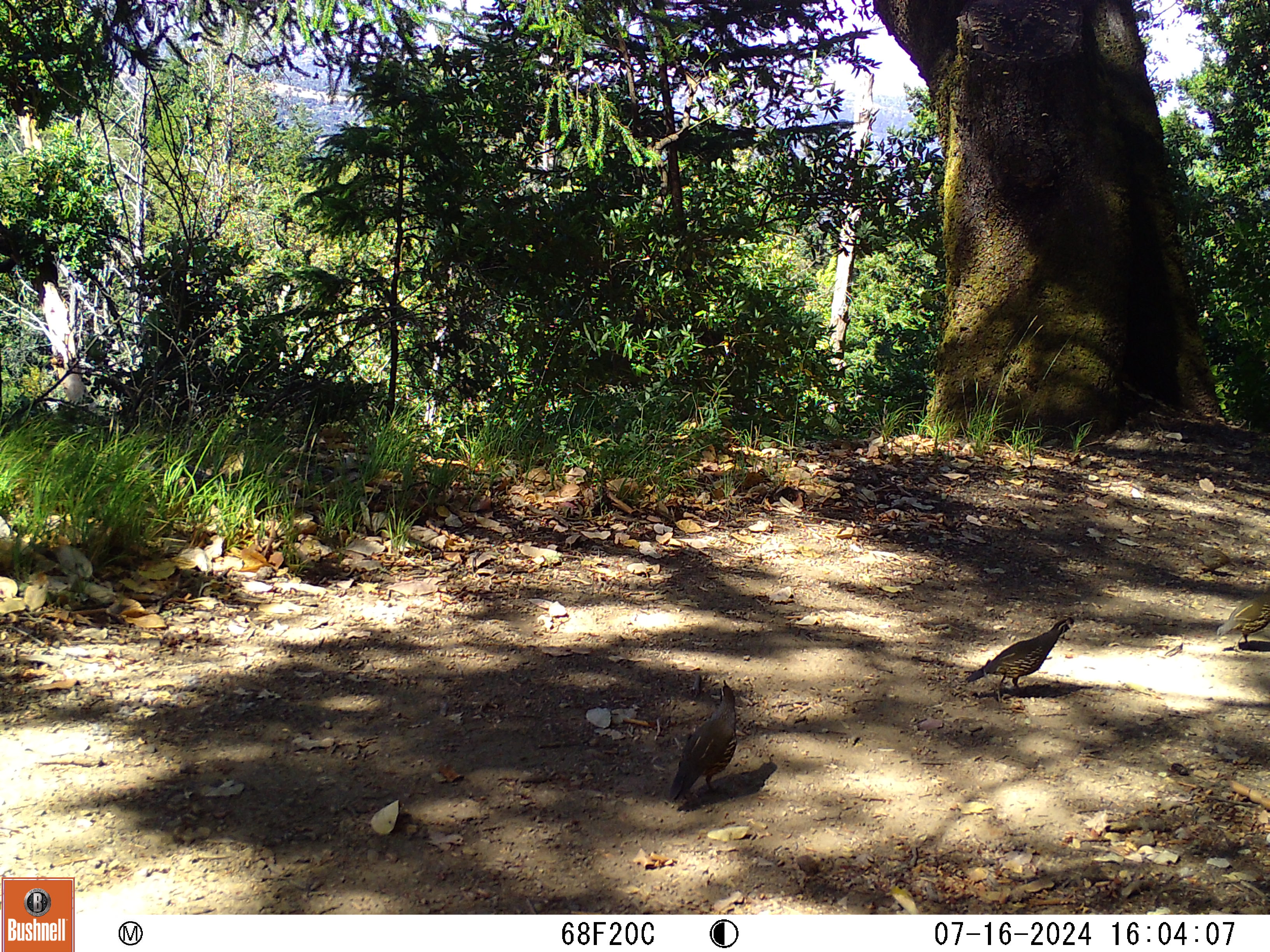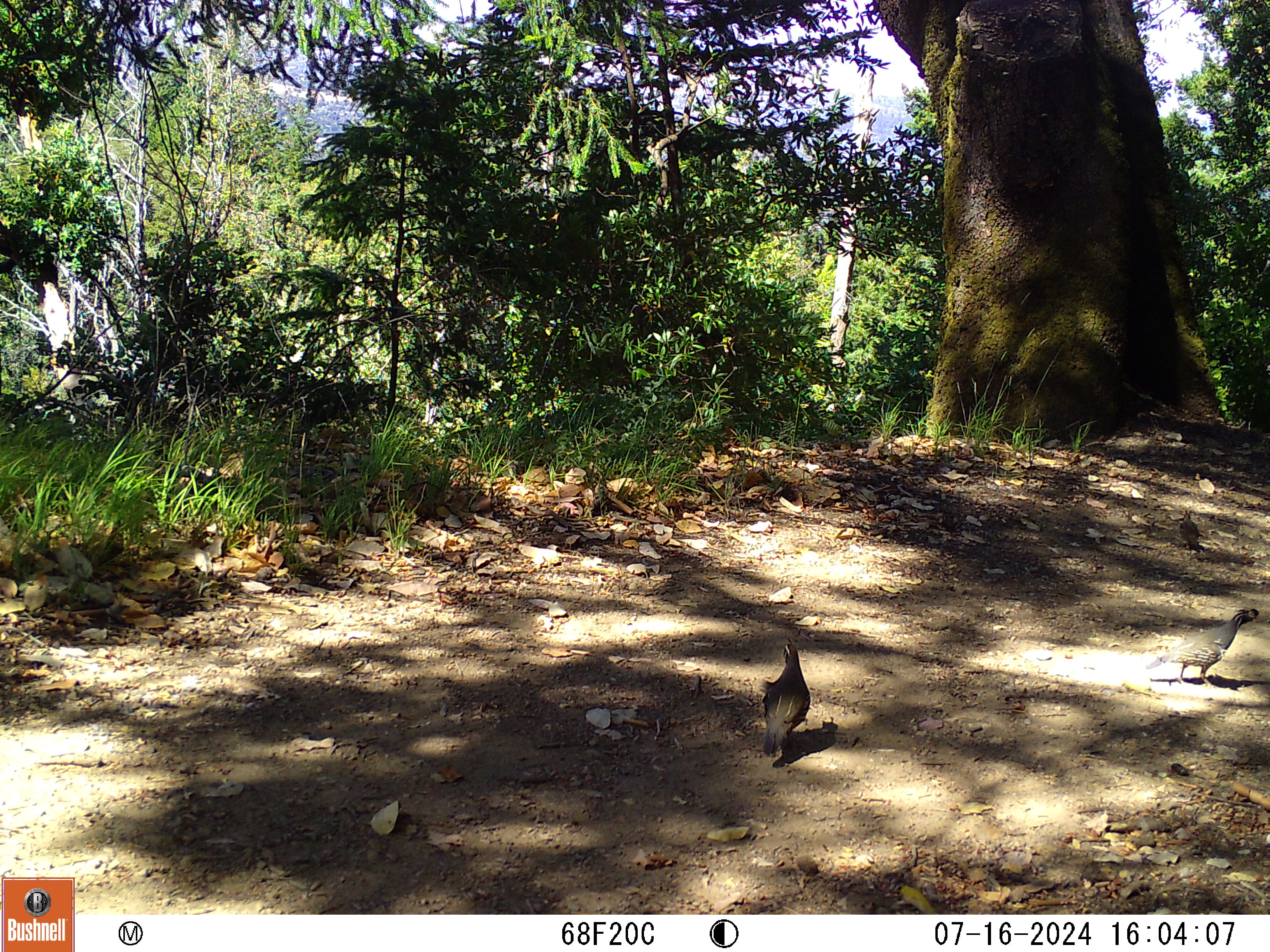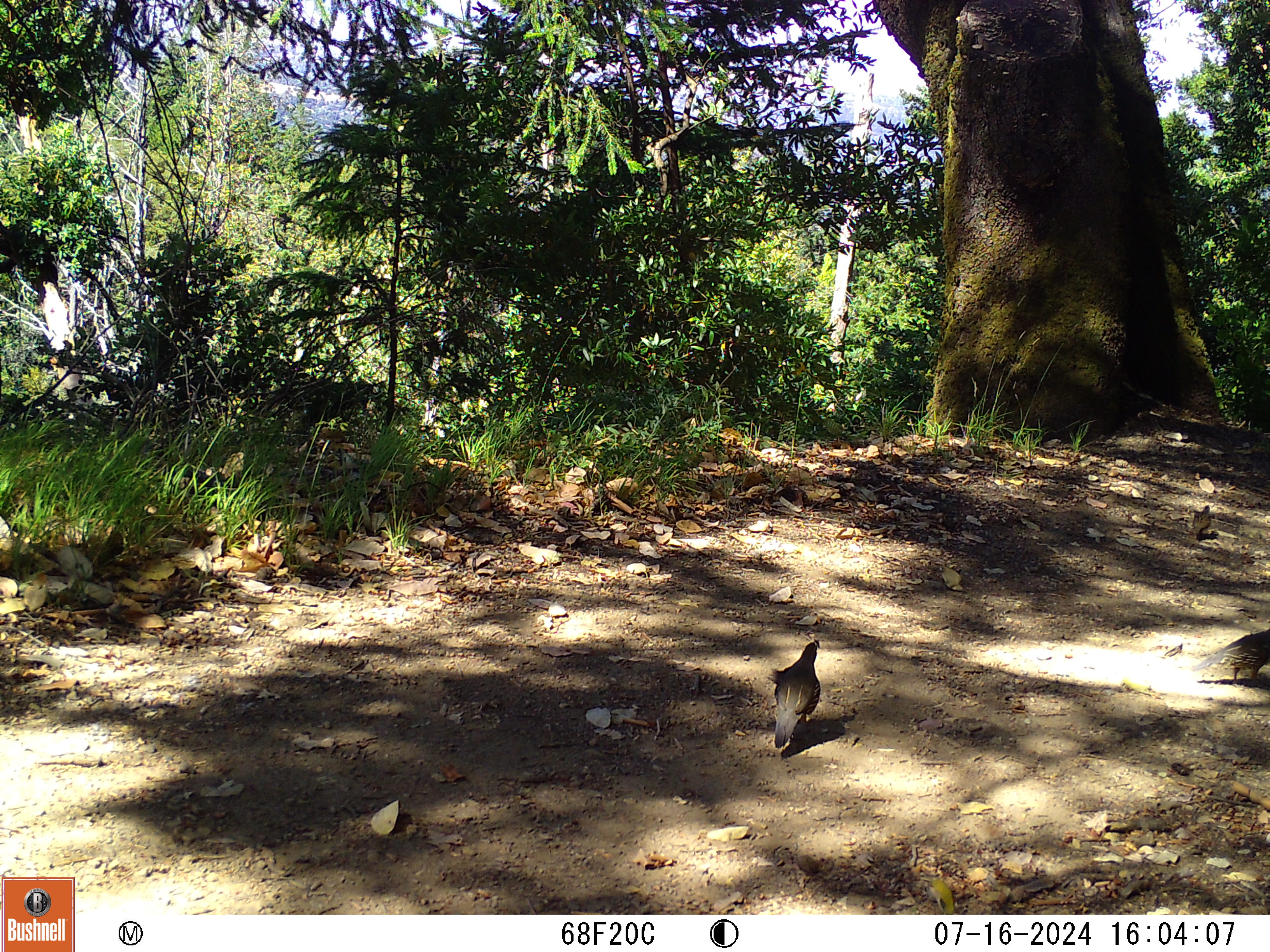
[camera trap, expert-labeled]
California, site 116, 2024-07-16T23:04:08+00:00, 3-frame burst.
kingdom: Animalia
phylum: Chordata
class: Aves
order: Galliformes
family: Odontophoridae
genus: Callipepla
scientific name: Callipepla californica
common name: california quail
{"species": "california quail (Callipepla californica)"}